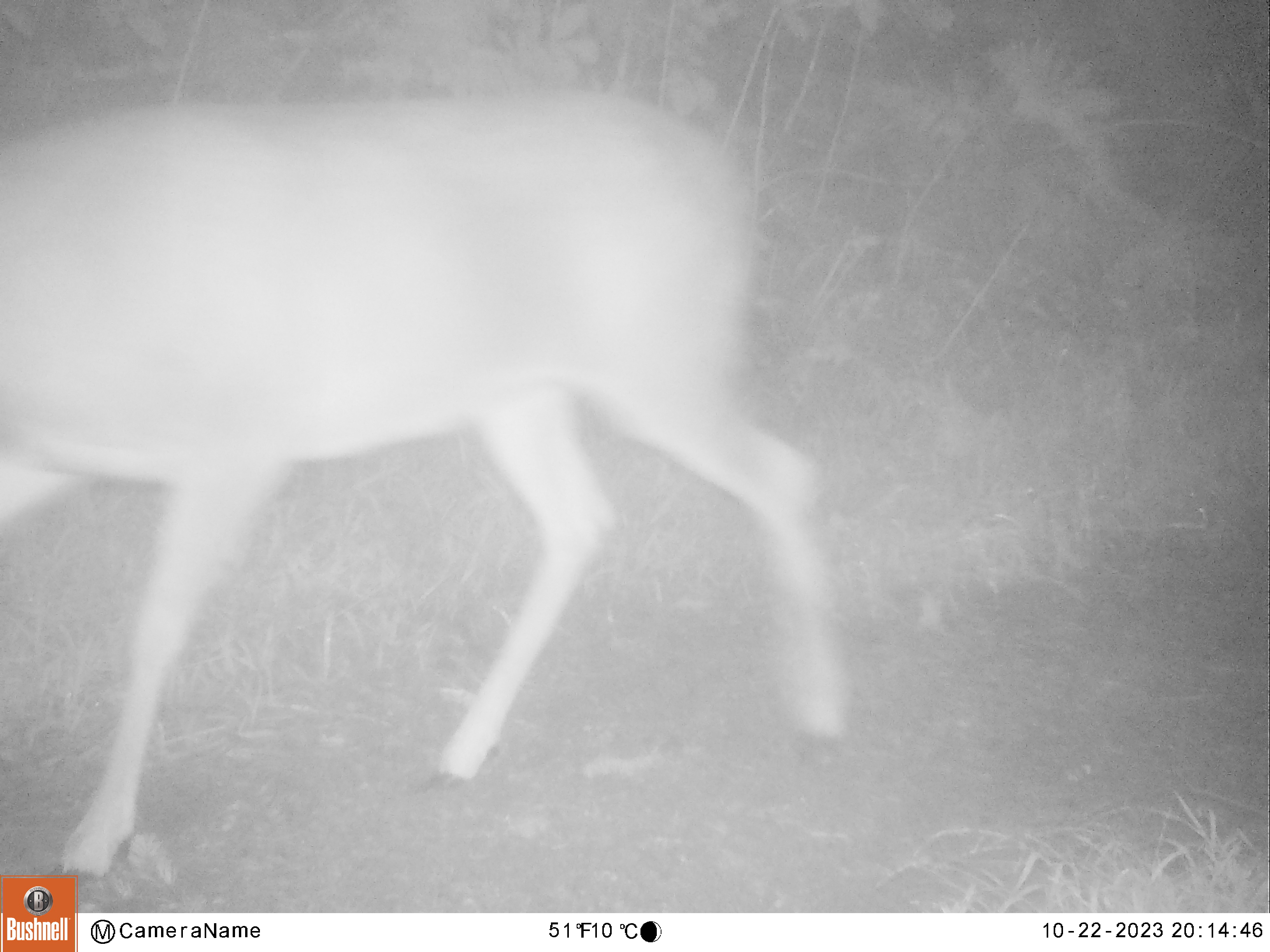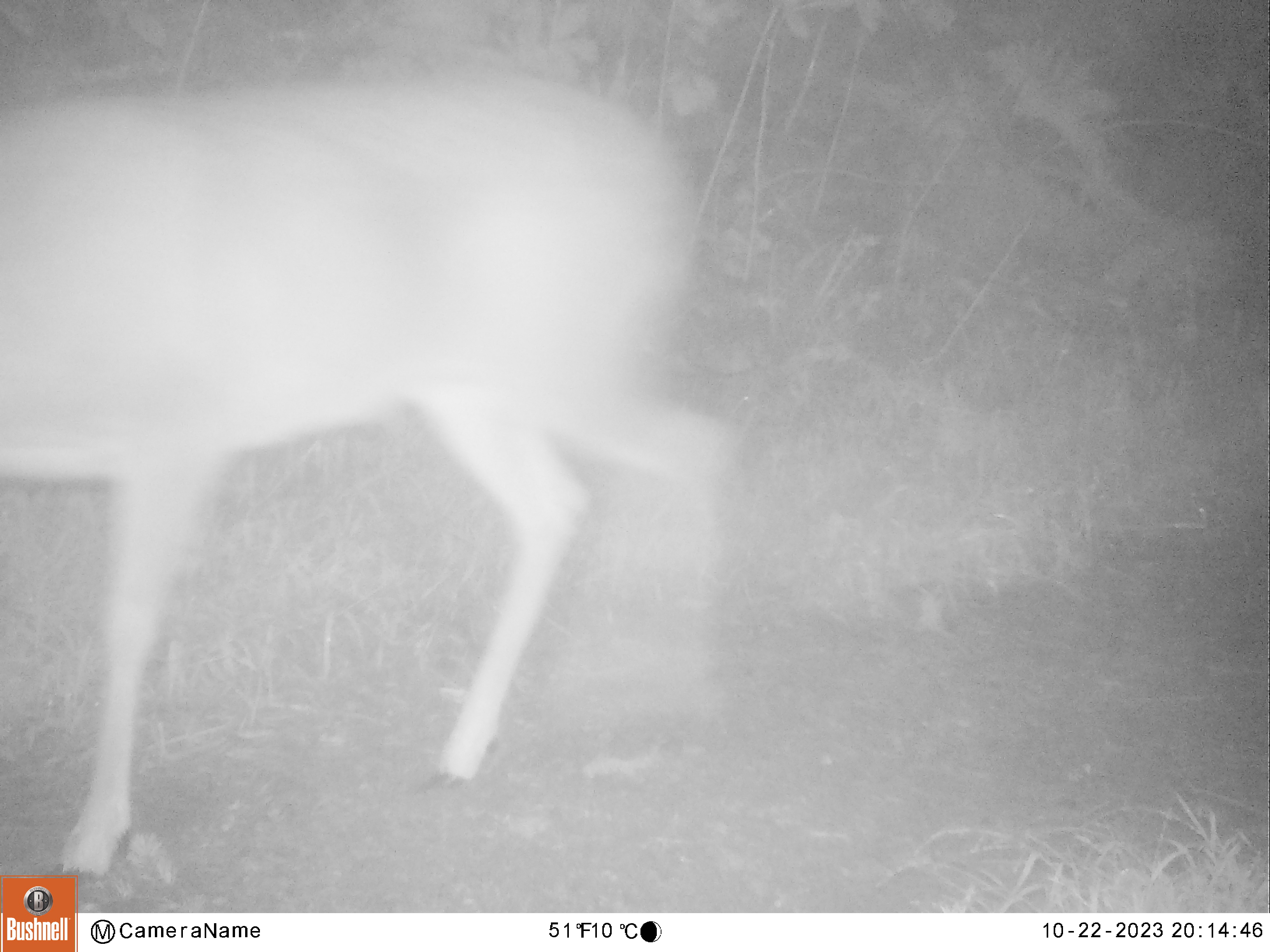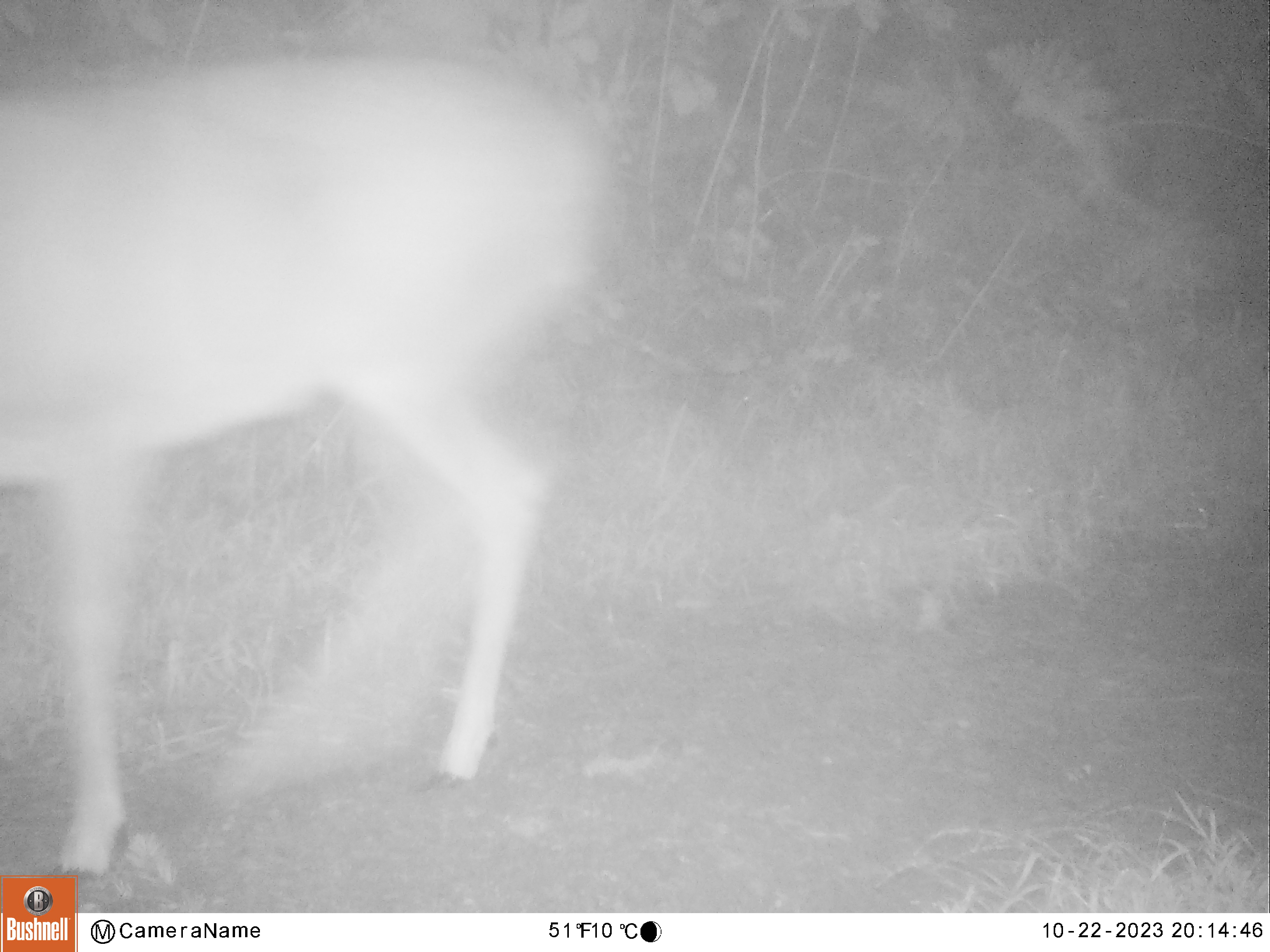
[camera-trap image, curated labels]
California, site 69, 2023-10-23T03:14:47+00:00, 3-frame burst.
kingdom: Animalia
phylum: Chordata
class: Mammalia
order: Artiodactyla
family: Cervidae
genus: Odocoileus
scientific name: Odocoileus hemionus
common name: mule deer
Mule deer (Odocoileus hemionus).